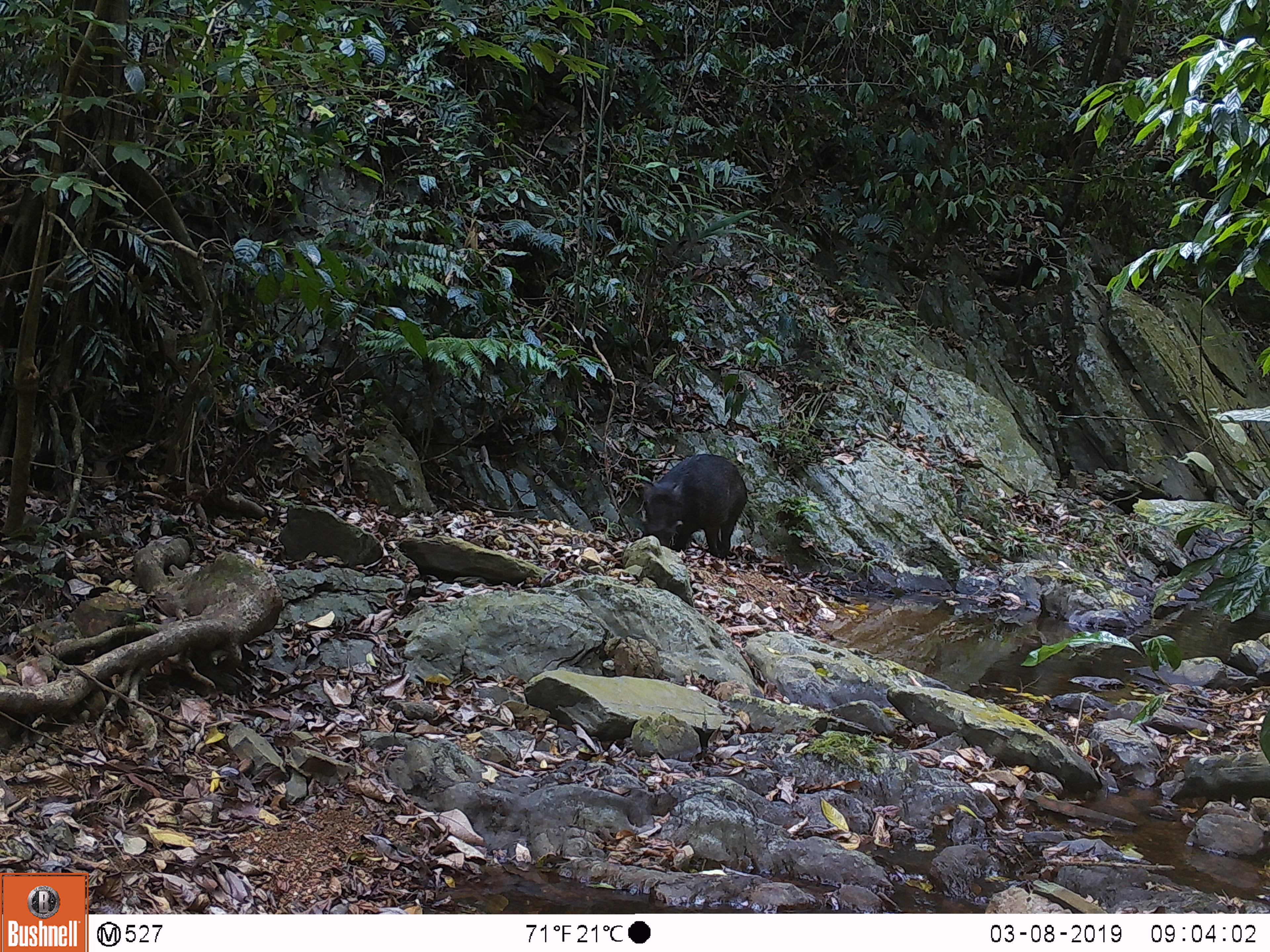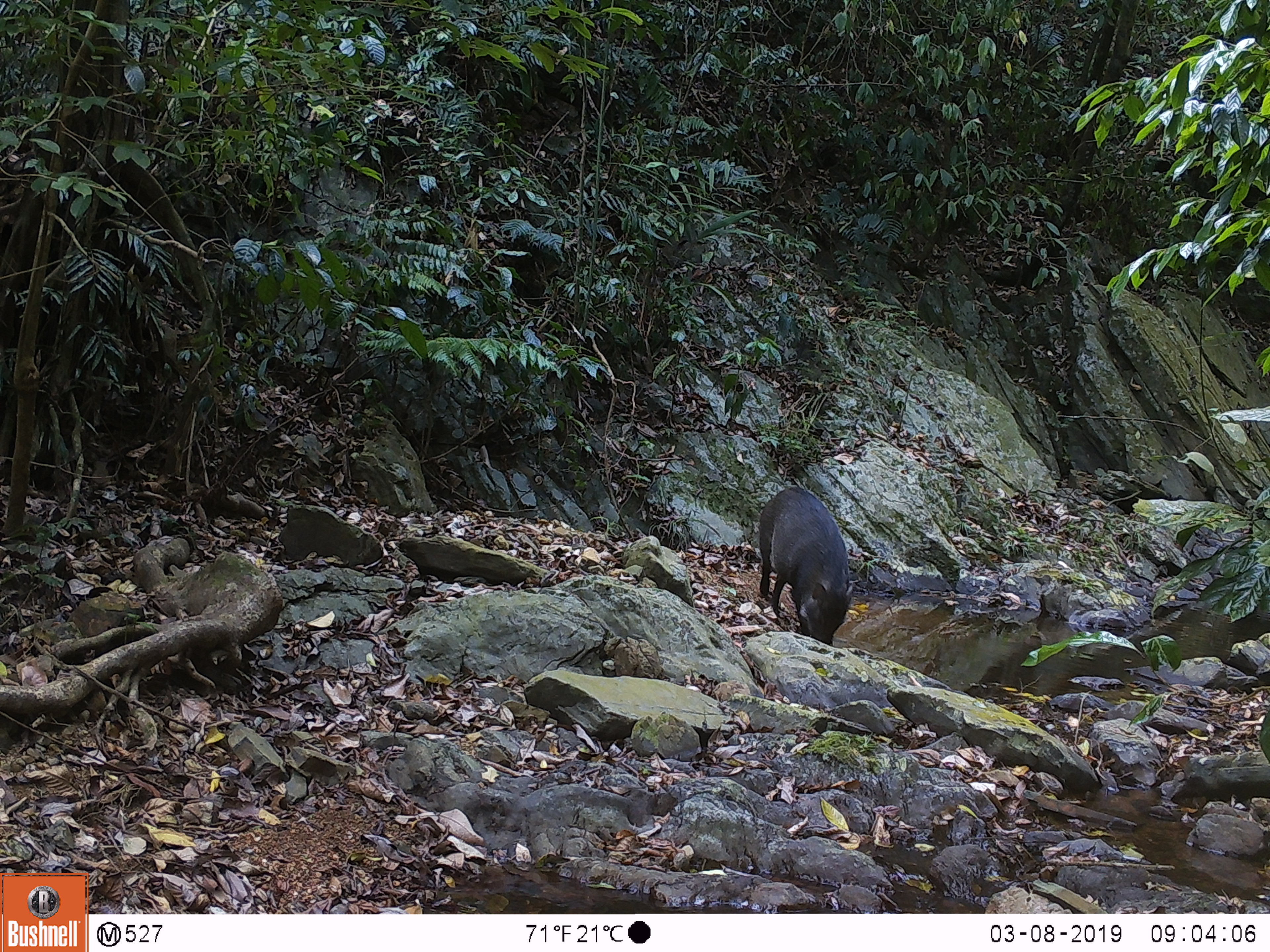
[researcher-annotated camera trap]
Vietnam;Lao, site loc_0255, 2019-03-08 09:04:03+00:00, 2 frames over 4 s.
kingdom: Animalia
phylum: Chordata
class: Mammalia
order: Artiodactyla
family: Suidae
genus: Sus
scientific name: Sus scrofa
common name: eurasian wild pig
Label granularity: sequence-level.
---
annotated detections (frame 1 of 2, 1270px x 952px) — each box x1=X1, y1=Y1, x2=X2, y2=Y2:
eurasian wild pig: x1=640, y1=453, x2=748, y2=561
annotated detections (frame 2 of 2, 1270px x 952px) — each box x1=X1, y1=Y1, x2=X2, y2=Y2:
eurasian wild pig: x1=756, y1=484, x2=855, y2=649